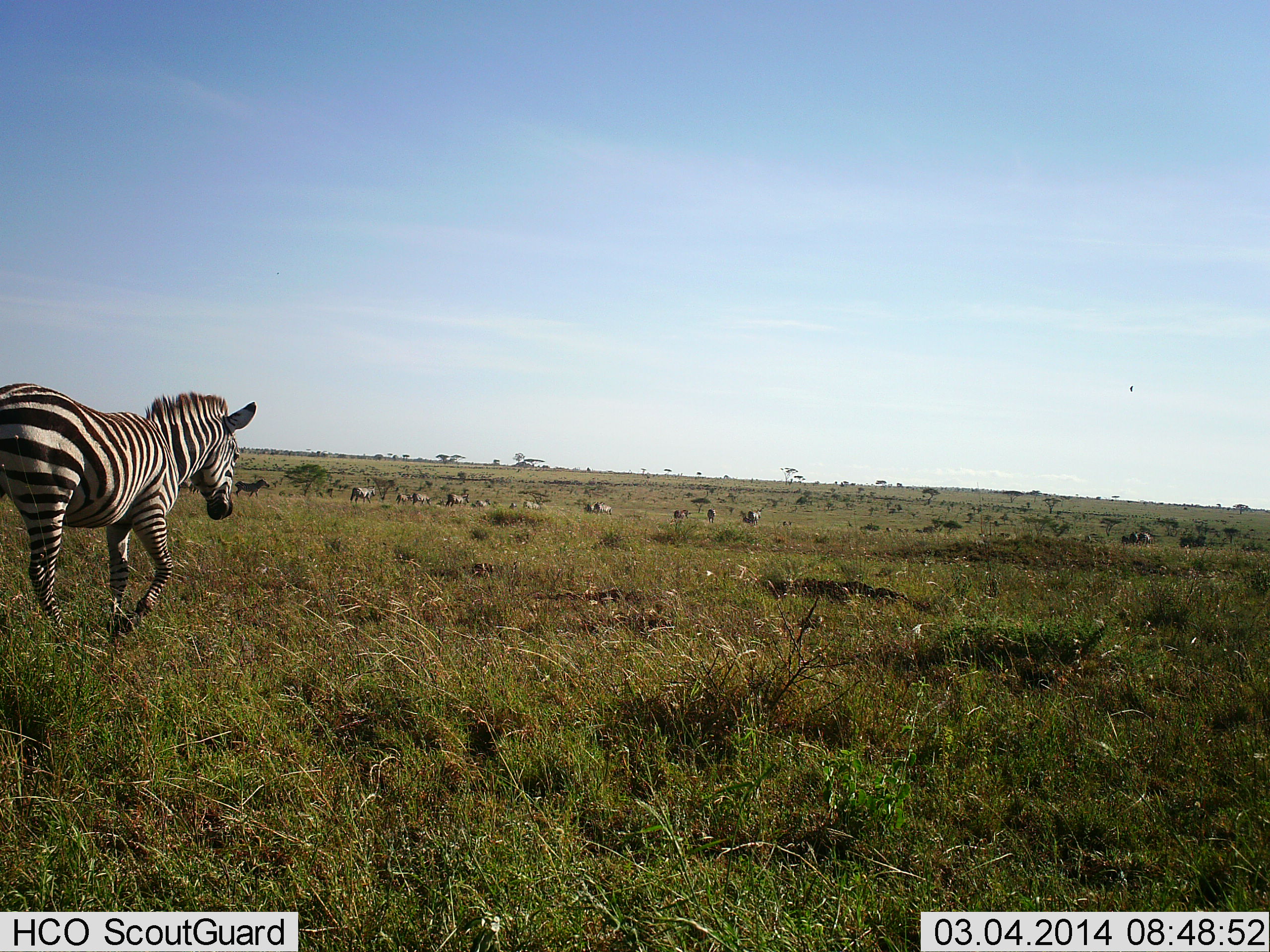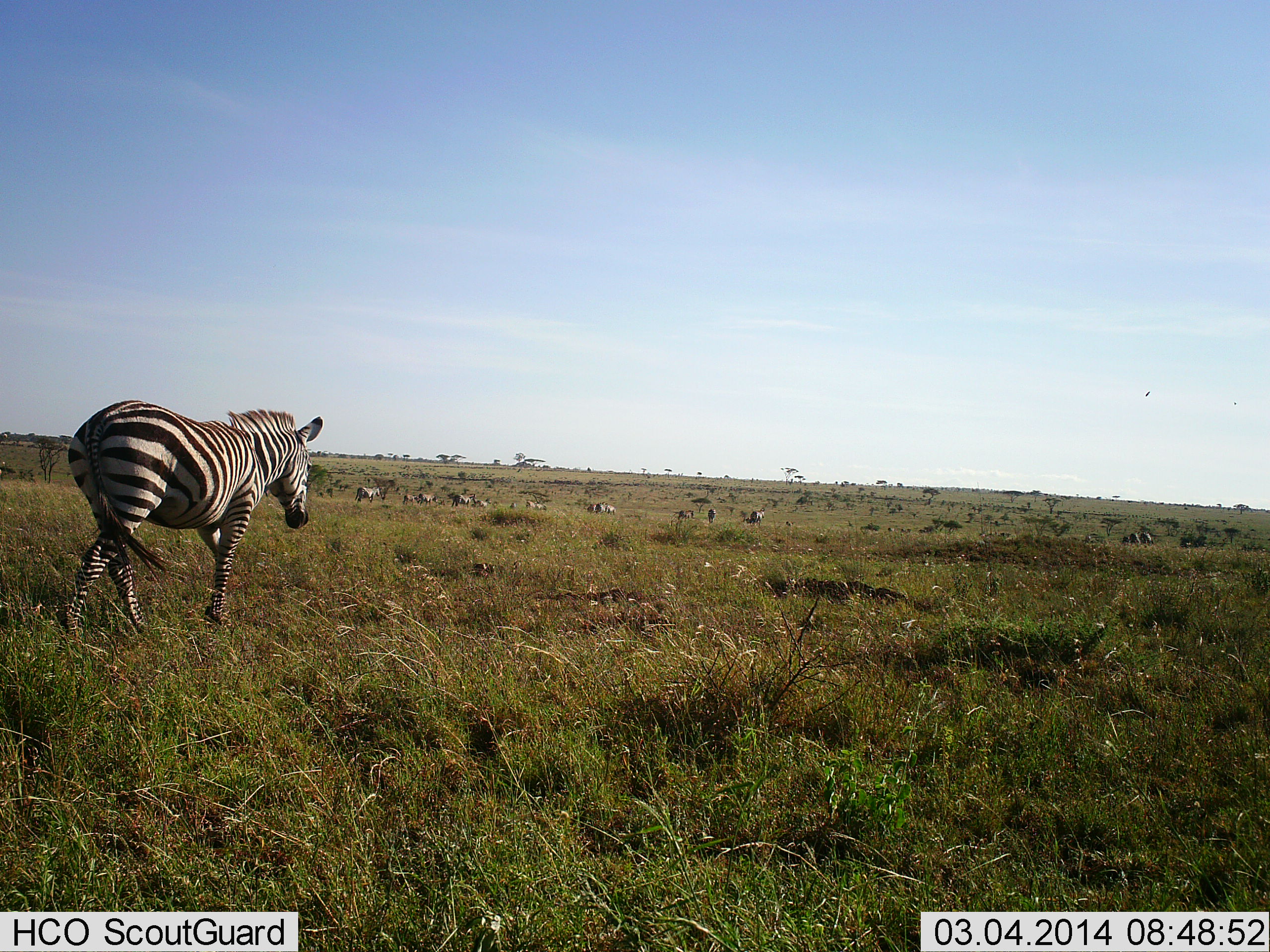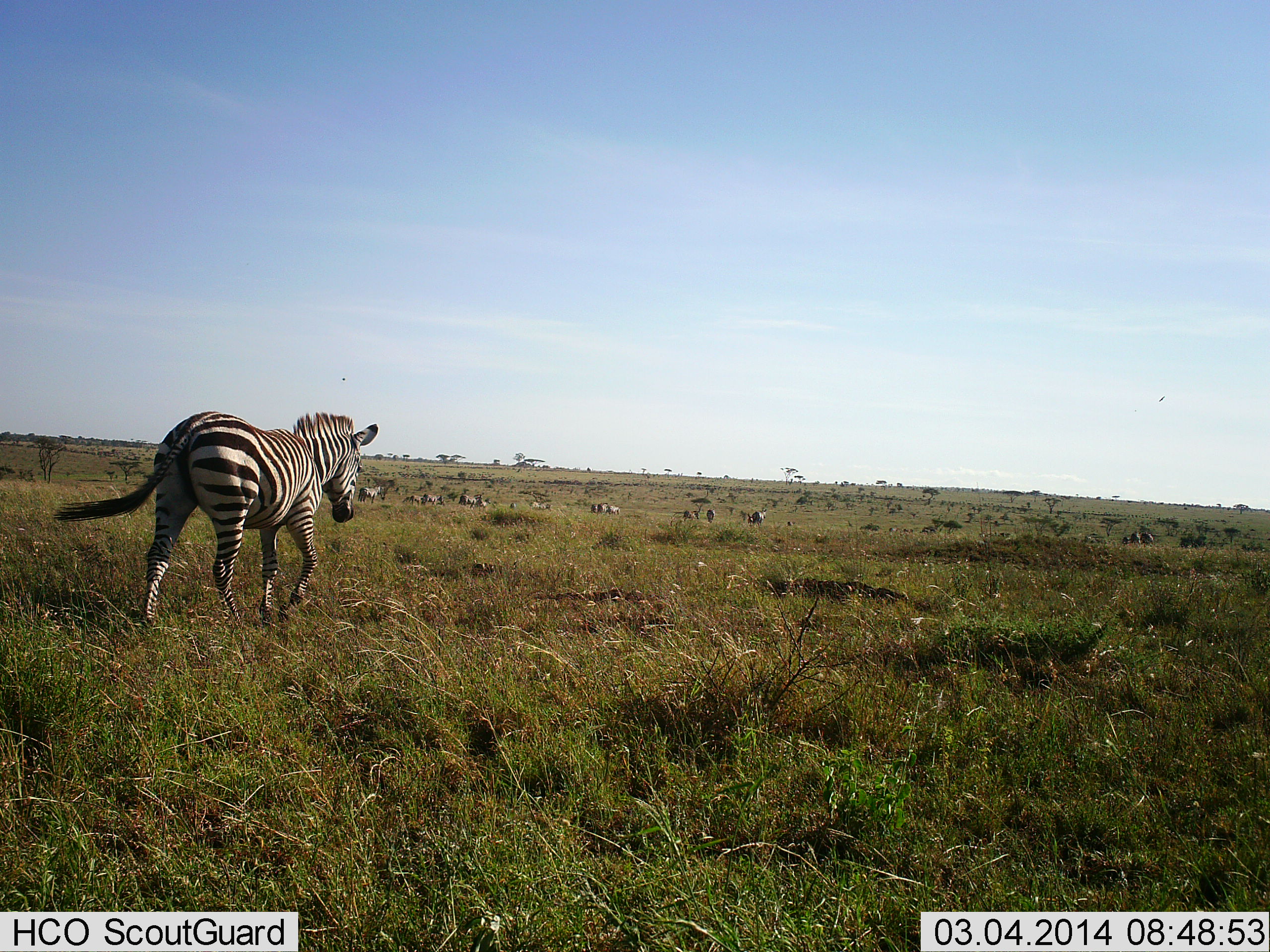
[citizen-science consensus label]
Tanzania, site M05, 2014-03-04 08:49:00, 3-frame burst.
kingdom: Animalia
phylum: Chordata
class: Mammalia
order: Perissodactyla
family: Equidae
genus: Equus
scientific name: Equus quagga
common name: plains zebra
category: zebra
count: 11-50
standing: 10%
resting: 10%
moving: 100%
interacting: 10%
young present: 0%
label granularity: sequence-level